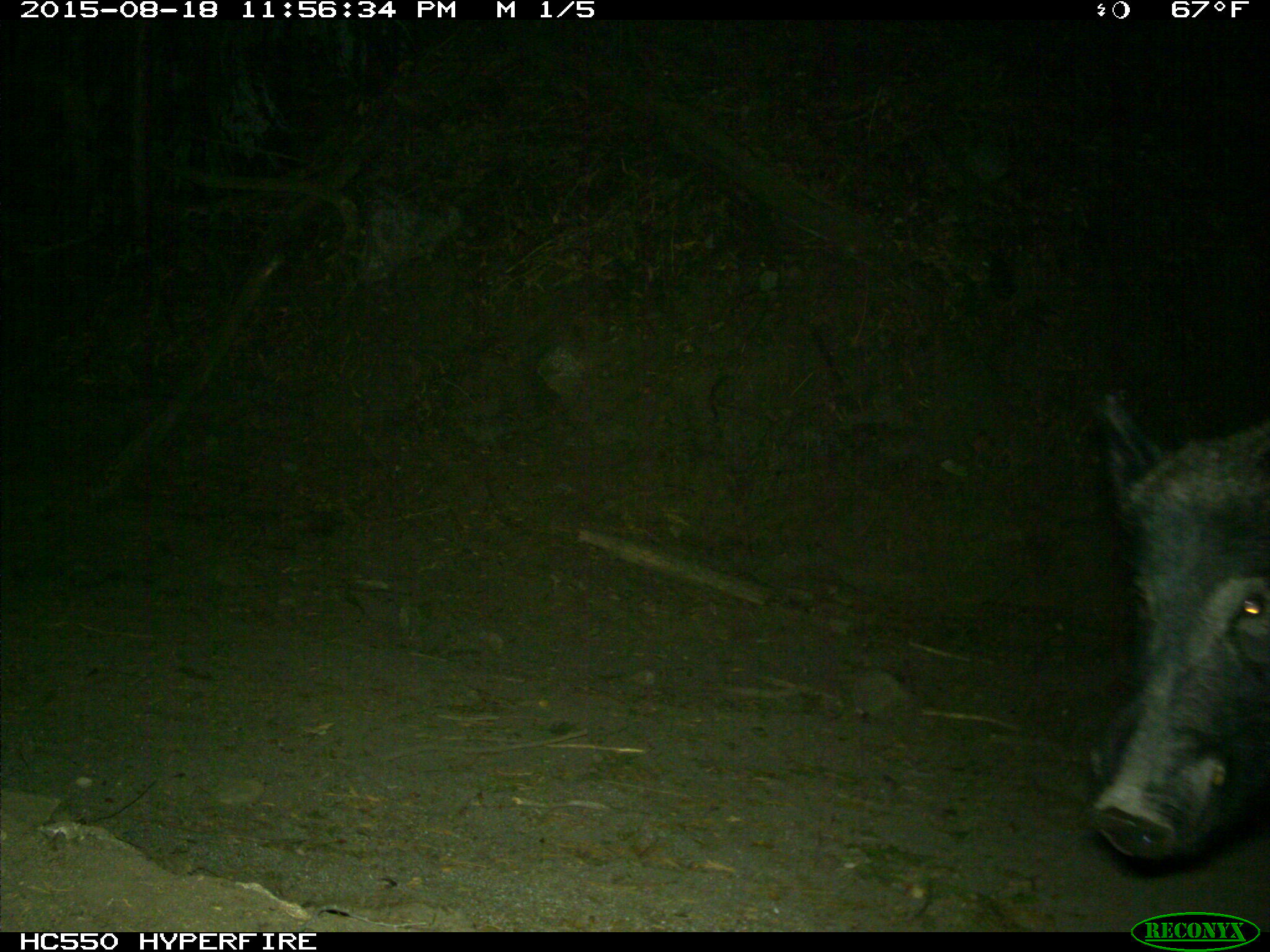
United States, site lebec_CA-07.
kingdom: Animalia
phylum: Chordata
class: Mammalia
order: Artiodactyla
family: Suidae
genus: Sus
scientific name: Sus scrofa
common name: wild boar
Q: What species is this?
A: Sus scrofa (wild boar).